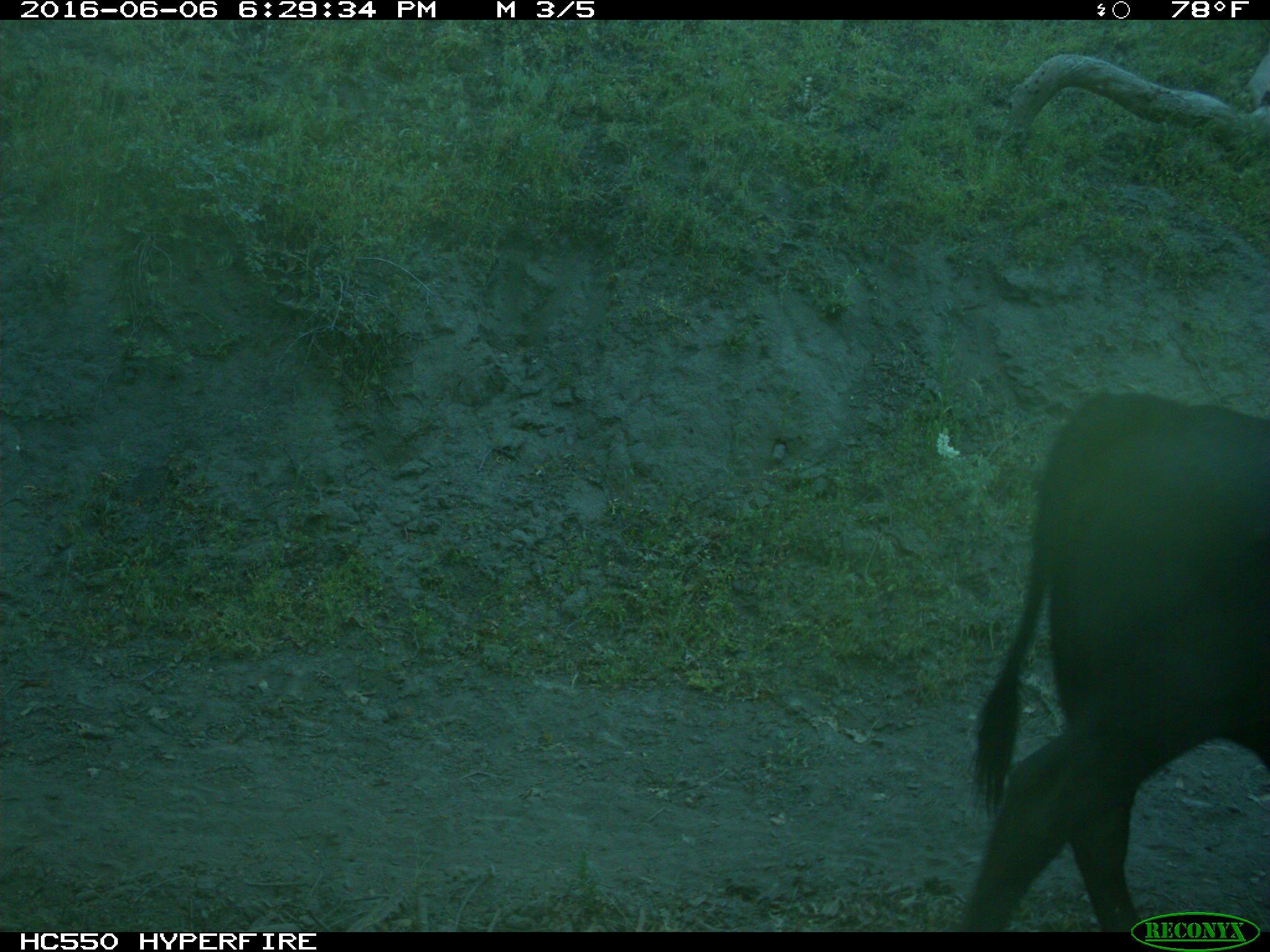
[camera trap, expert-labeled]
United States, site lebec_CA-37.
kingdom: Animalia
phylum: Chordata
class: Mammalia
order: Artiodactyla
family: Bovidae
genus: Bos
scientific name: Bos taurus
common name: domestic cow